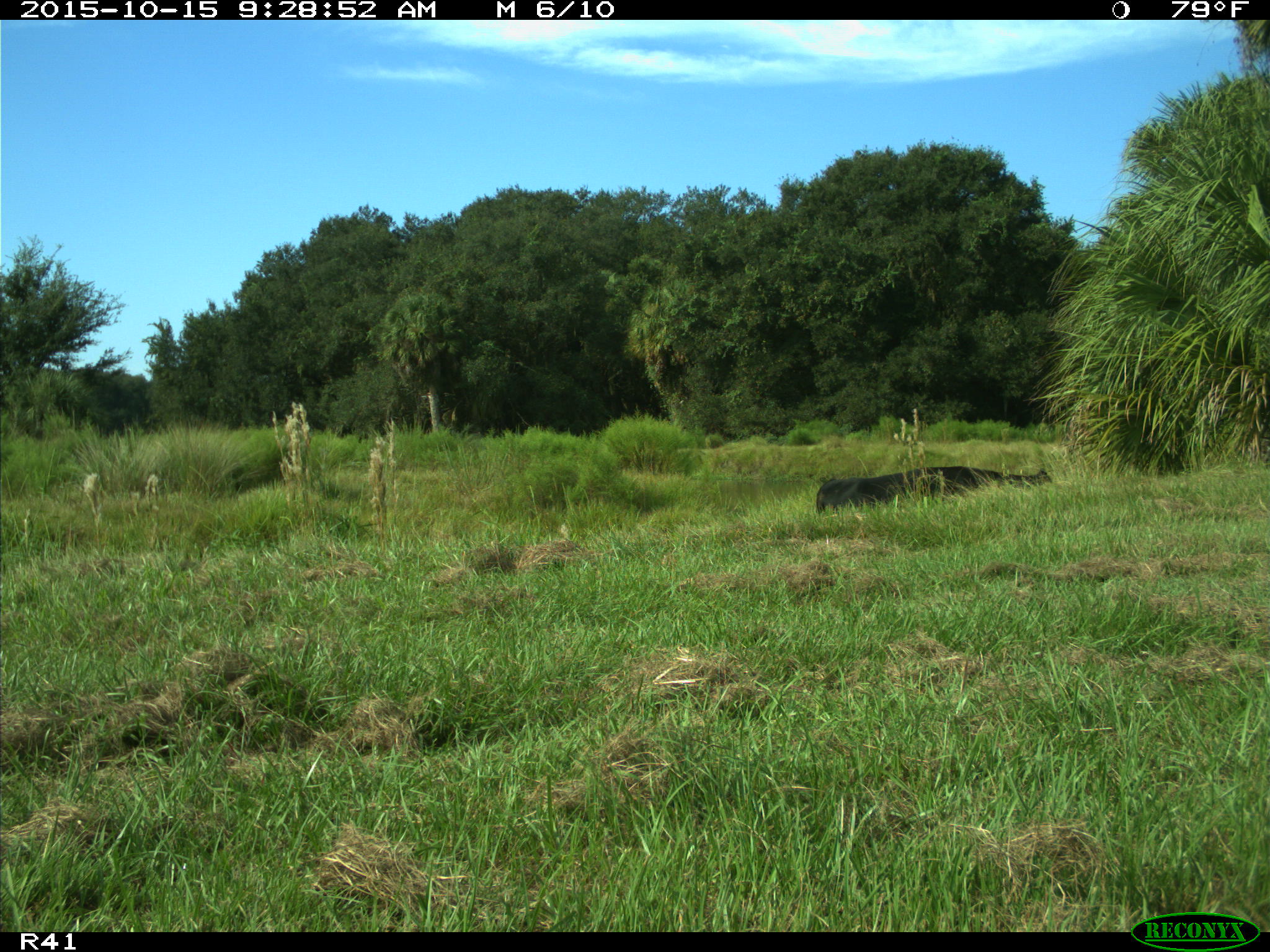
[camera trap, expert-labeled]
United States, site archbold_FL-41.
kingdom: Animalia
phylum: Chordata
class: Mammalia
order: Artiodactyla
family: Bovidae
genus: Bos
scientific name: Bos taurus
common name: domestic cow